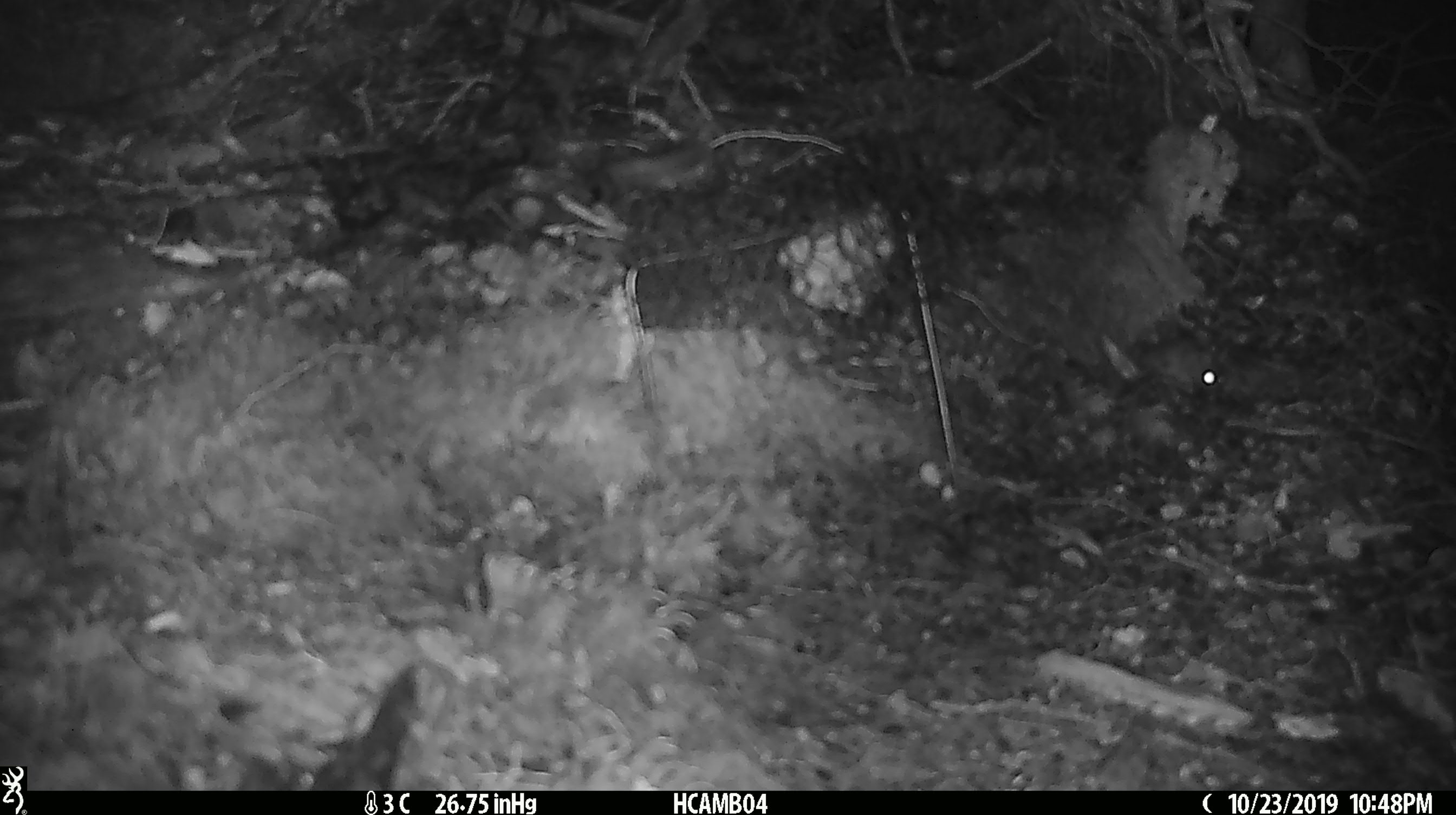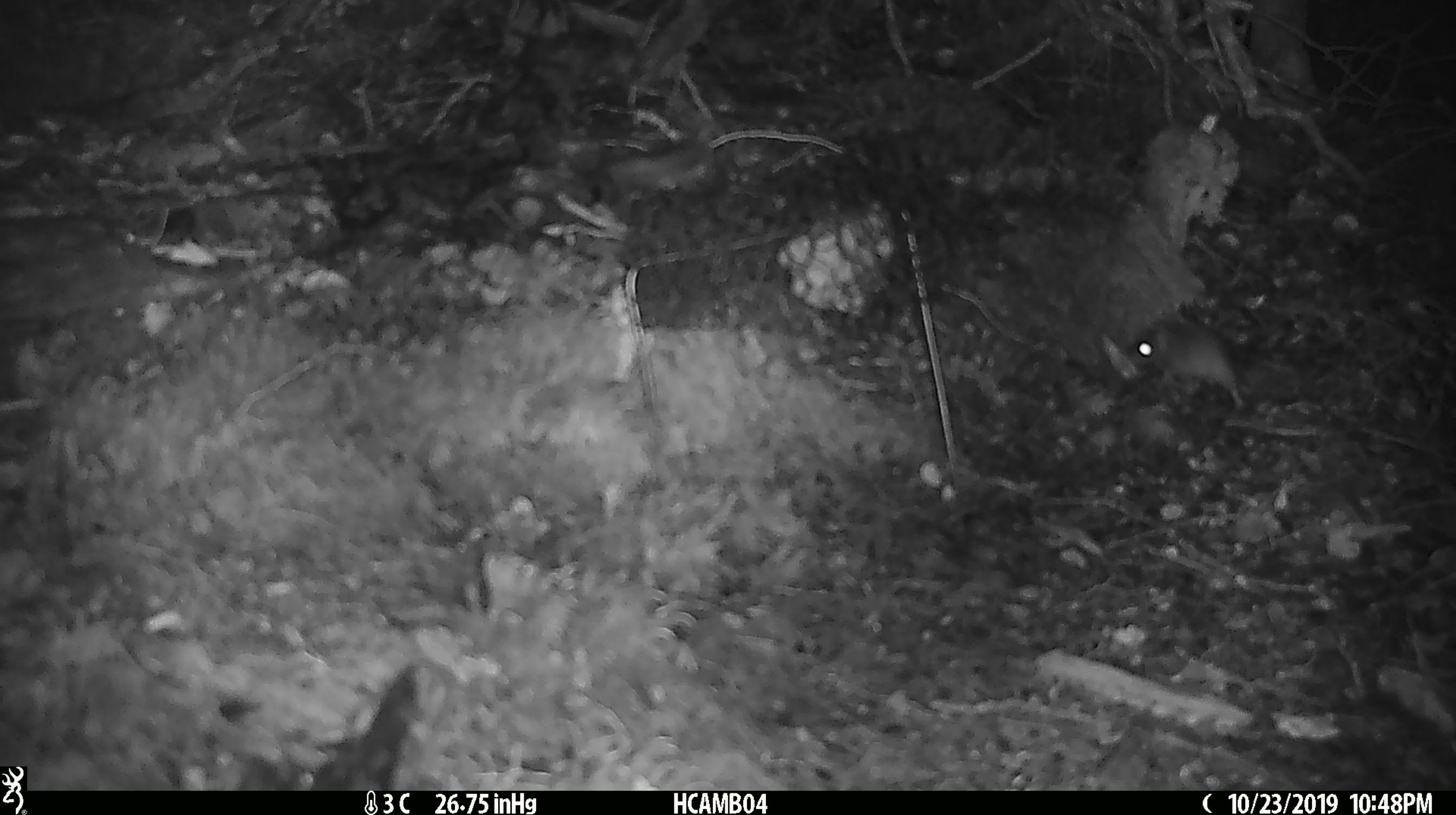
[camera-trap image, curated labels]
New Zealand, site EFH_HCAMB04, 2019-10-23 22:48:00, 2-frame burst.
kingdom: Animalia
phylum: Chordata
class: Mammalia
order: Rodentia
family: Muridae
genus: Mus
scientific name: Mus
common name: mouse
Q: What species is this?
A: Mouse (Mus).